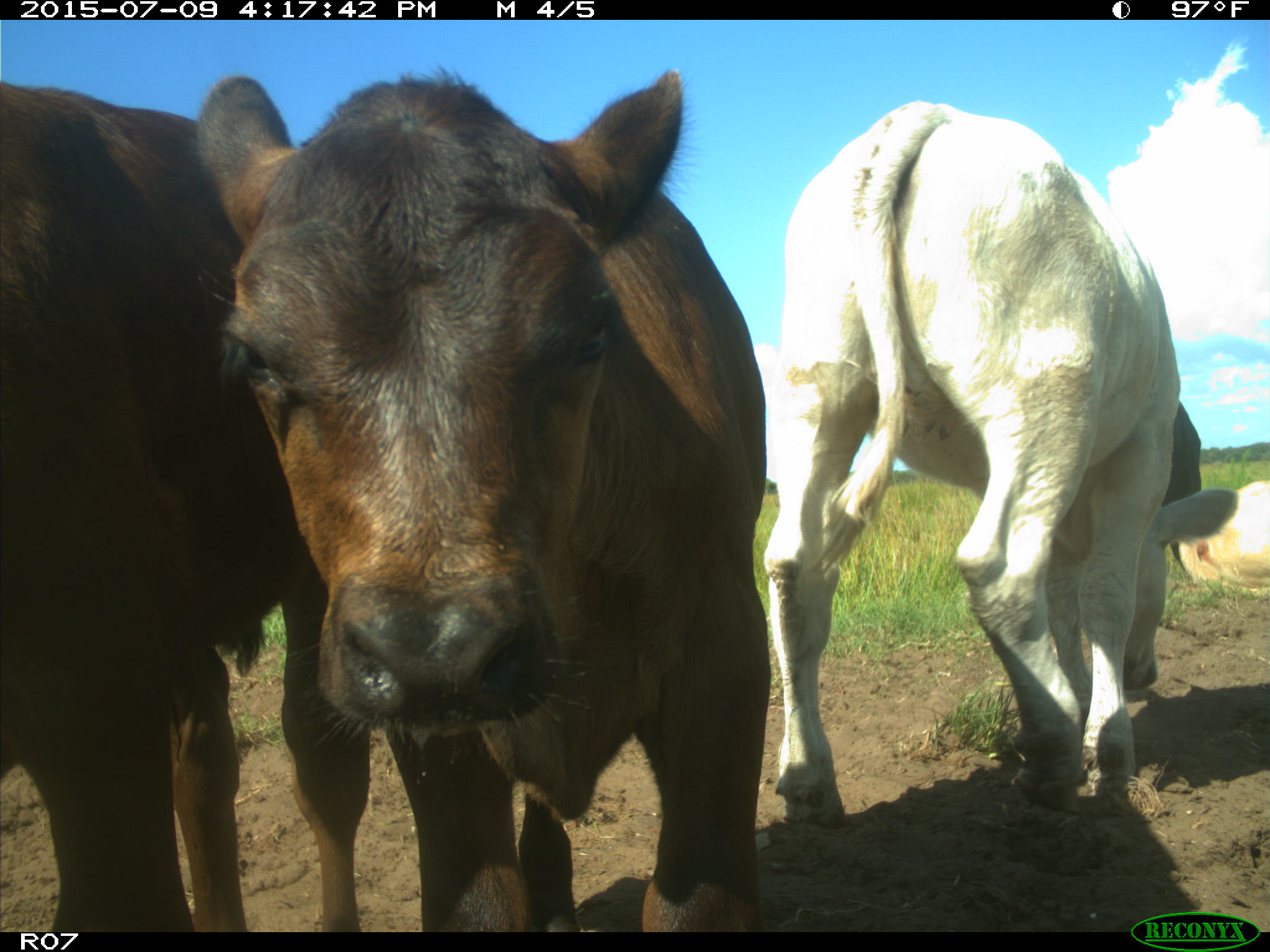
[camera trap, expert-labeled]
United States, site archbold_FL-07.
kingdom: Animalia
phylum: Chordata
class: Mammalia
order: Artiodactyla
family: Bovidae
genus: Bos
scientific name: Bos taurus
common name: domestic cow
Bos taurus (domestic cow).